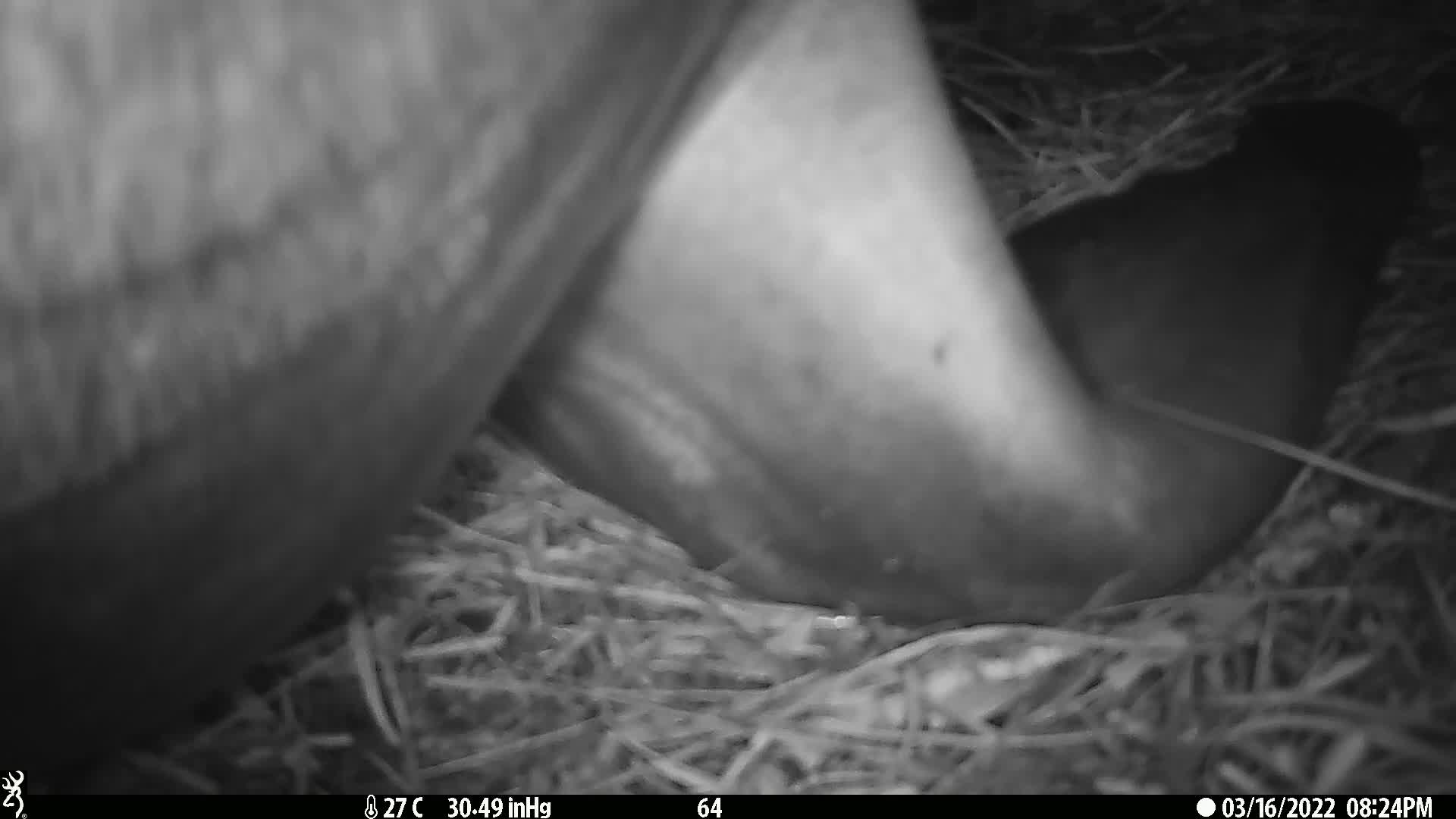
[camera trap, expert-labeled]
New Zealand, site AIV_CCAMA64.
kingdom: Animalia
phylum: Chordata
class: Mammalia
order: Carnivora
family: Otariidae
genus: Phocarctos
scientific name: Phocarctos hookeri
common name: new zealand sea lion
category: sealion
Sealion (new zealand sea lion) (Phocarctos hookeri).